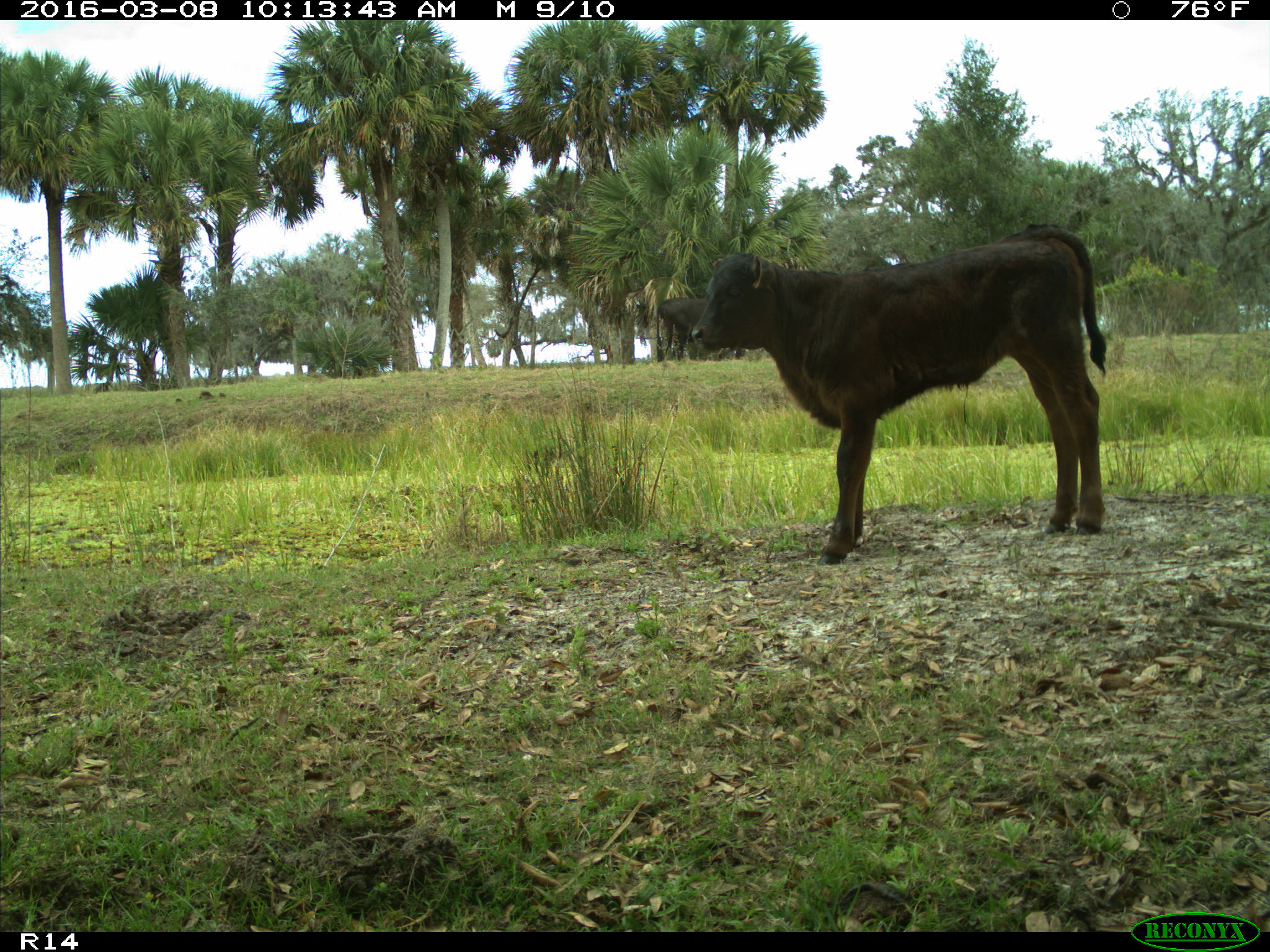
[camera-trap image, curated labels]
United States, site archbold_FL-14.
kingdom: Animalia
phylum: Chordata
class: Mammalia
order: Artiodactyla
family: Bovidae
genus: Bos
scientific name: Bos taurus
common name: domestic cow